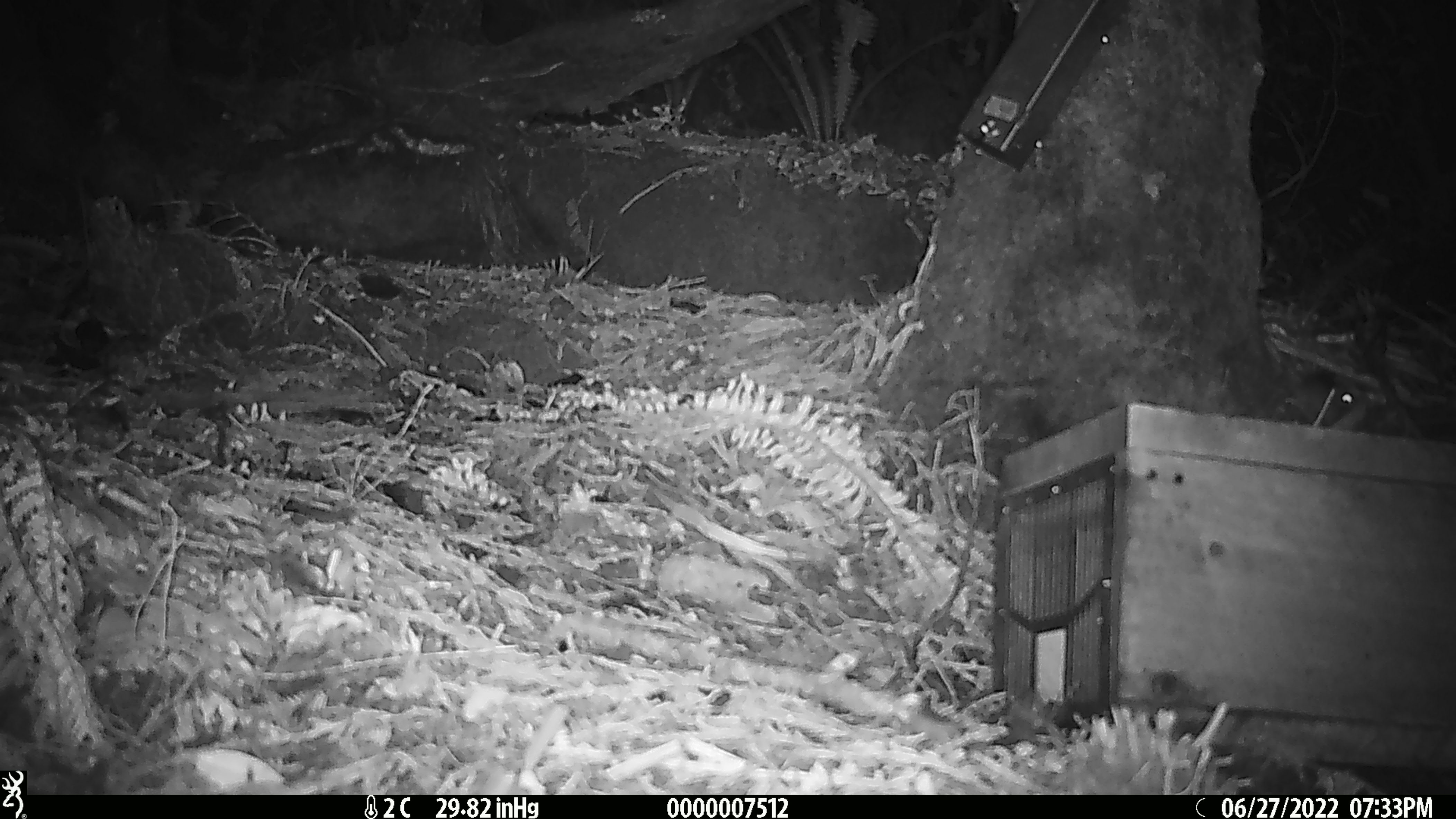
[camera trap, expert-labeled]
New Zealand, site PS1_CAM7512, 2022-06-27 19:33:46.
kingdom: Animalia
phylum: Chordata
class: Mammalia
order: Rodentia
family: Muridae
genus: Mus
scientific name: Mus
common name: mouse